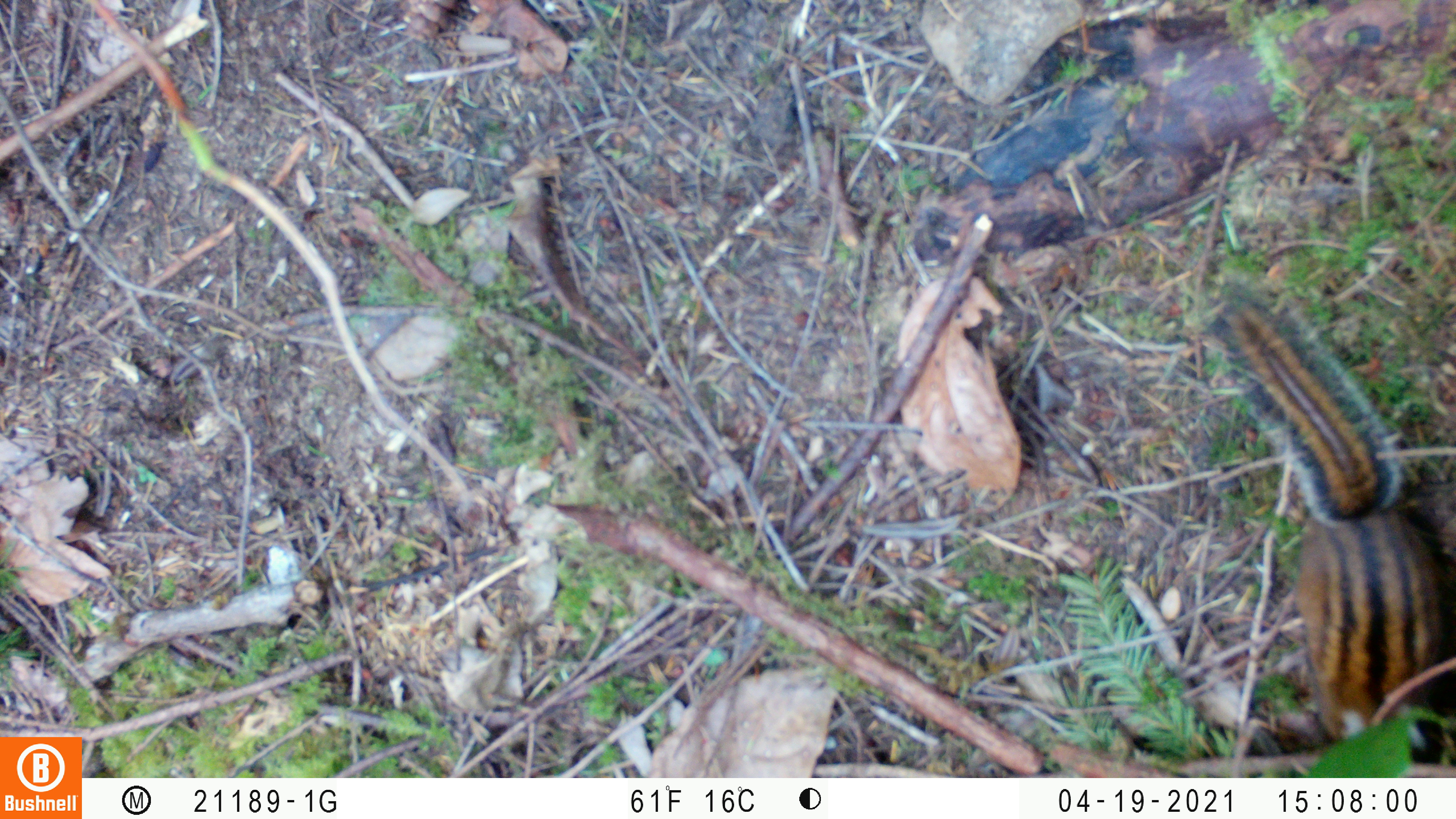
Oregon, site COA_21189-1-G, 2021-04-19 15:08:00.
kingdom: Animalia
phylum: Chordata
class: Mammalia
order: Rodentia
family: Sciuridae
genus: Neotamias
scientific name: Neotamias townsendii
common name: townsend's chipmunk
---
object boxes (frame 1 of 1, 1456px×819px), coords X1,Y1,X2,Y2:
townsend's chipmunk: 1207,275,1450,758